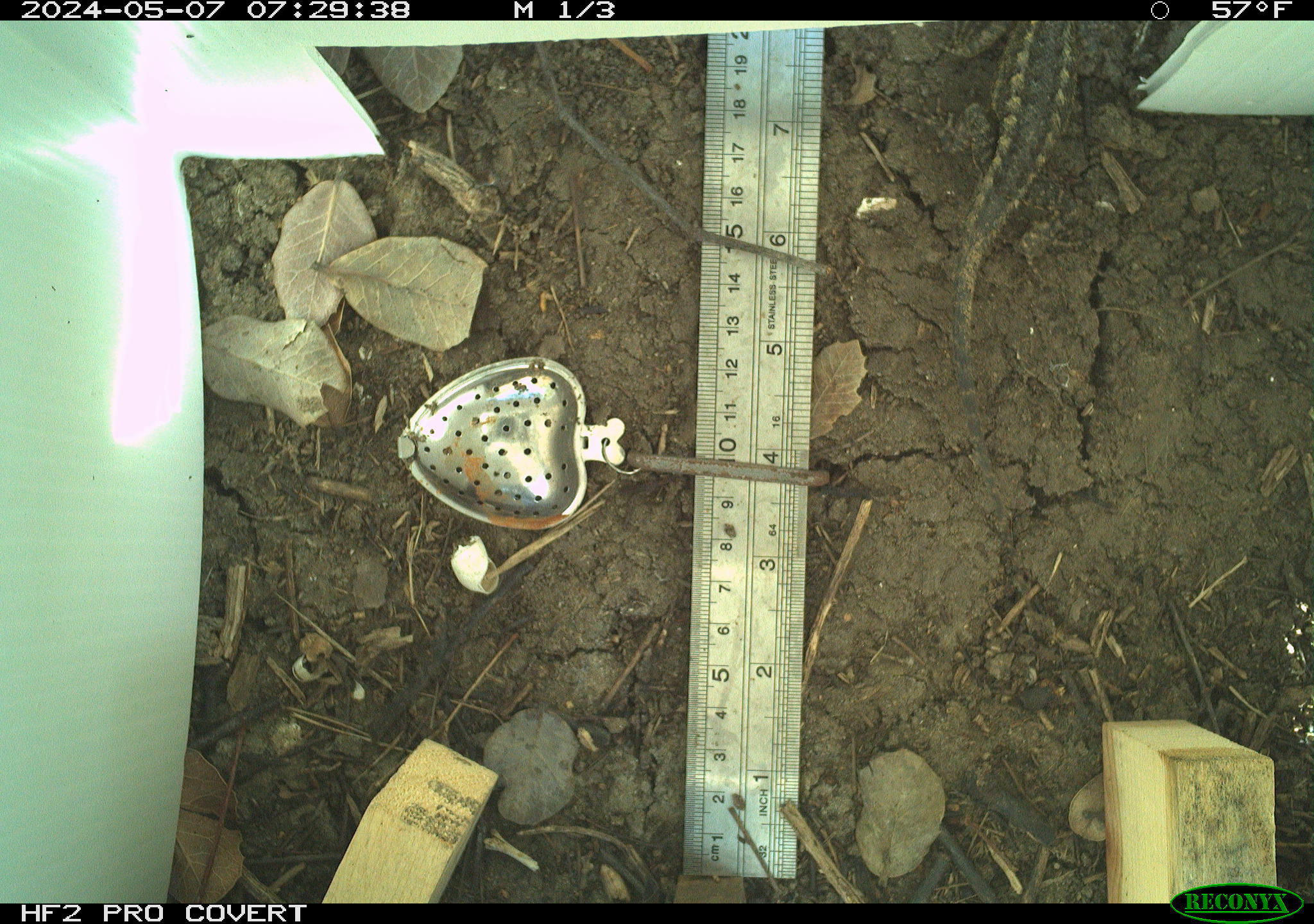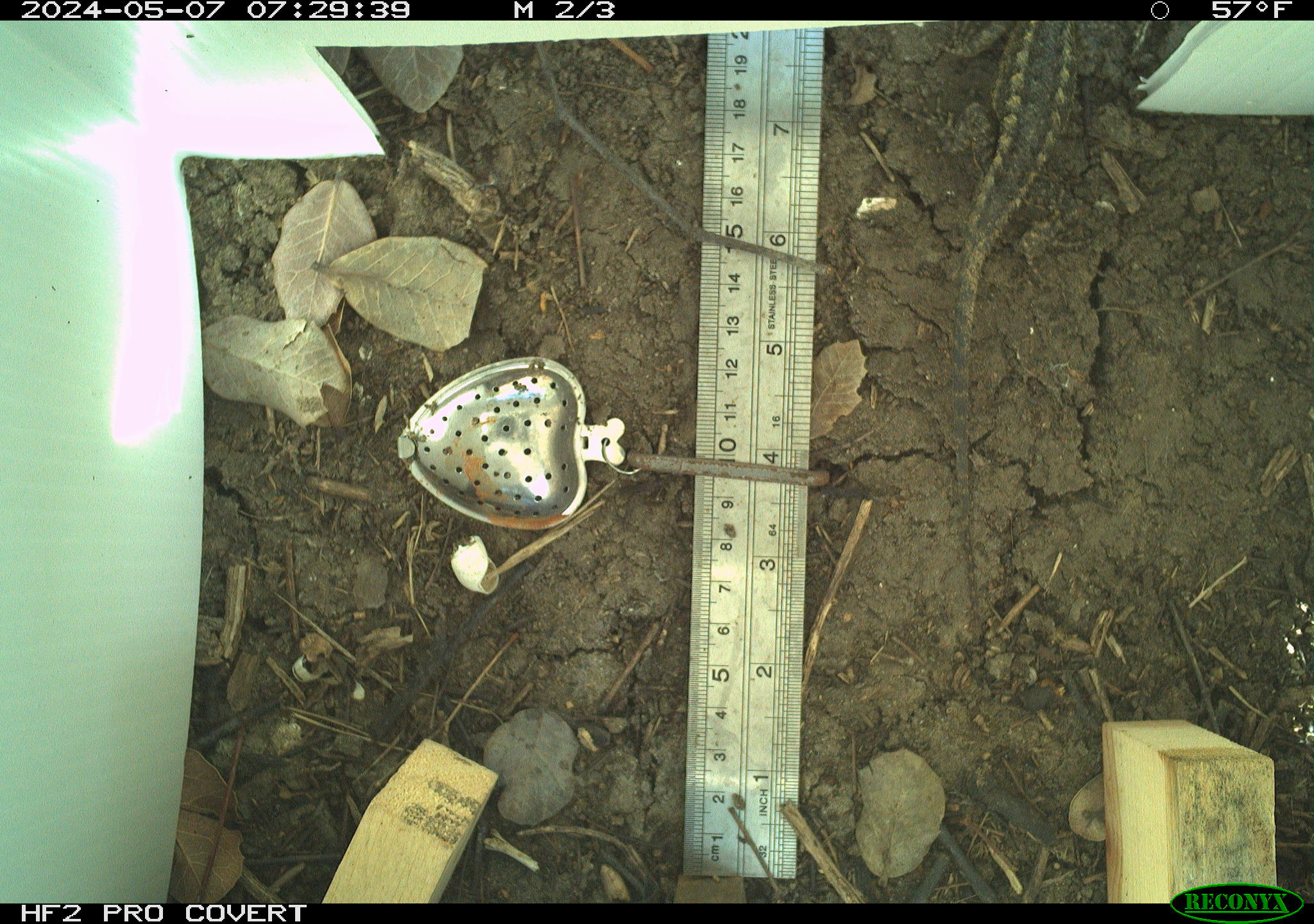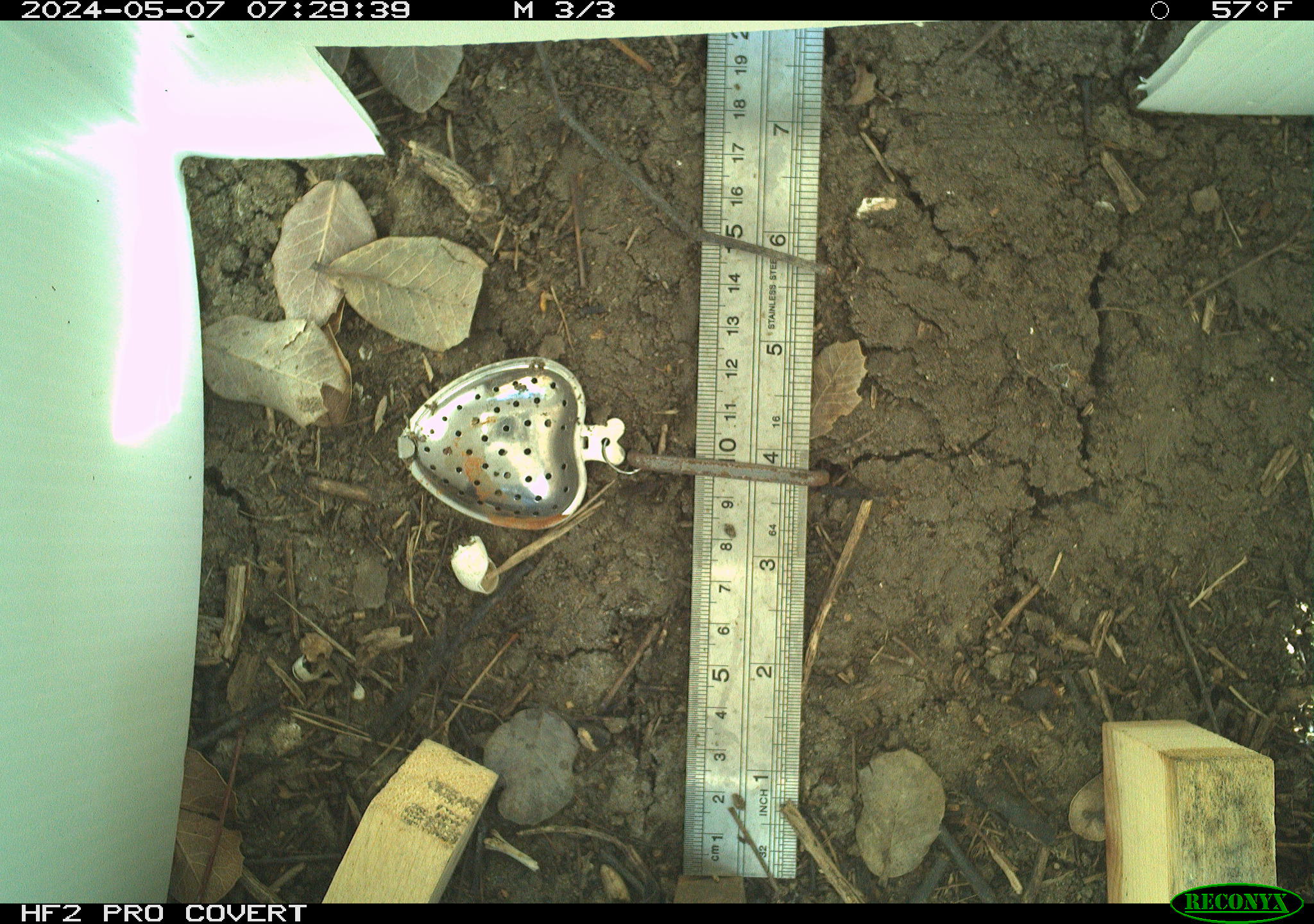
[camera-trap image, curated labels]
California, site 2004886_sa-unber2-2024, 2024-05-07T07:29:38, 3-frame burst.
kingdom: Animalia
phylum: Chordata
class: Reptilia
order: Squamata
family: Phrynosomatidae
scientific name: Phrynosomatidae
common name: phrynosomatid lizards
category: phrynosomatidae family